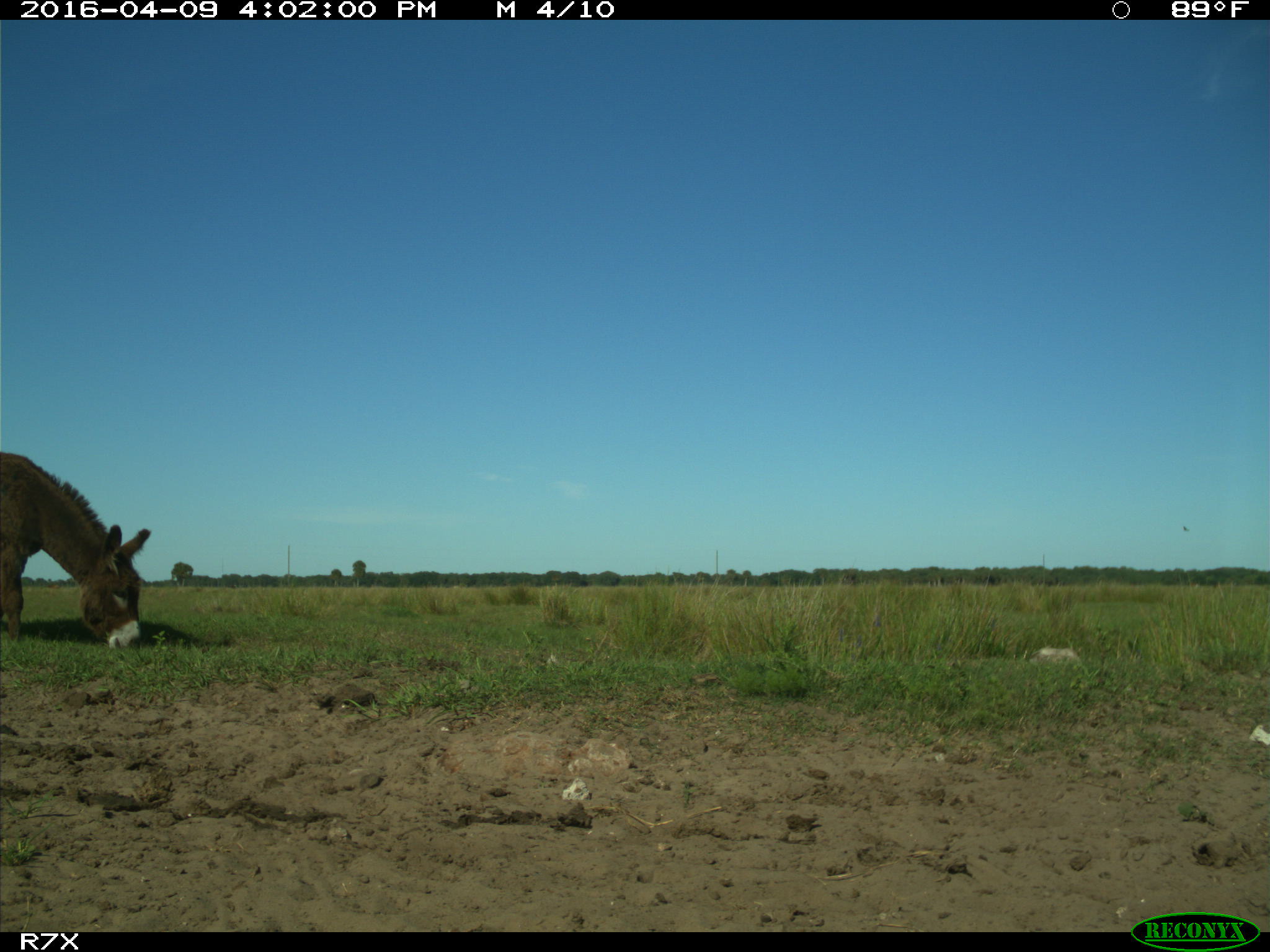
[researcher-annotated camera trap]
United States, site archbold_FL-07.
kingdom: Animalia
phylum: Chordata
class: Mammalia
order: Artiodactyla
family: Bovidae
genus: Bos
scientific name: Bos taurus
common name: domestic cow